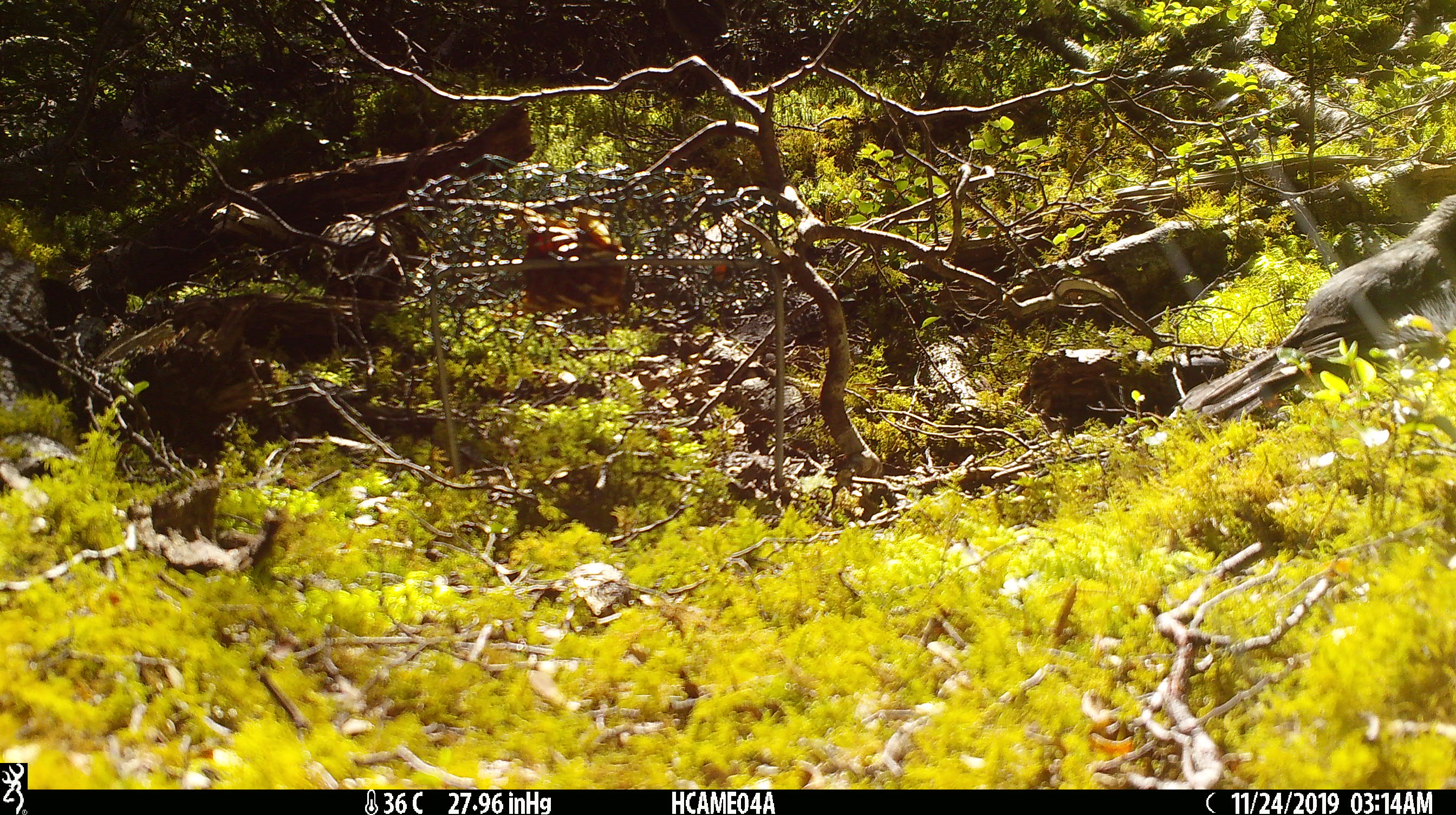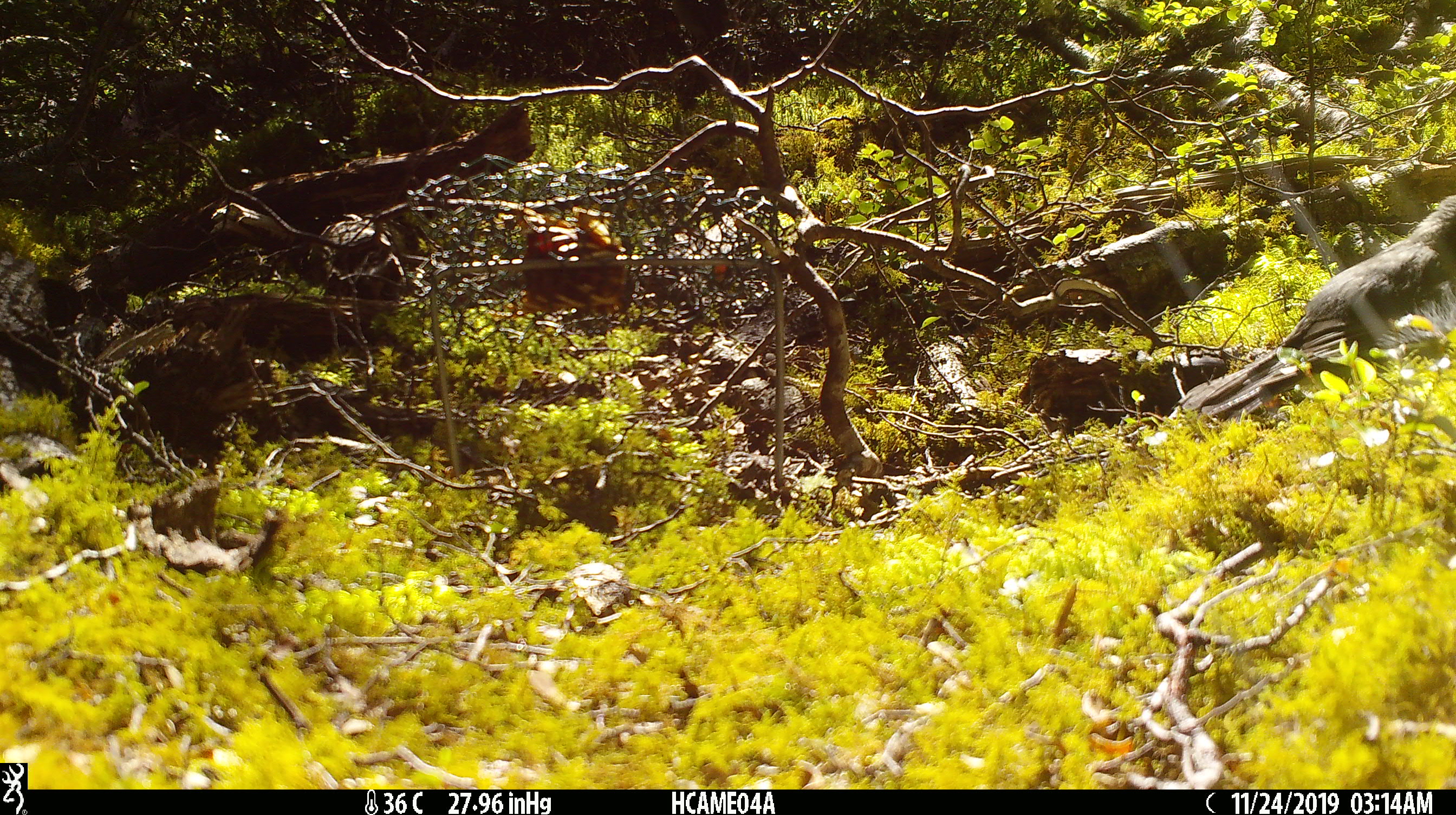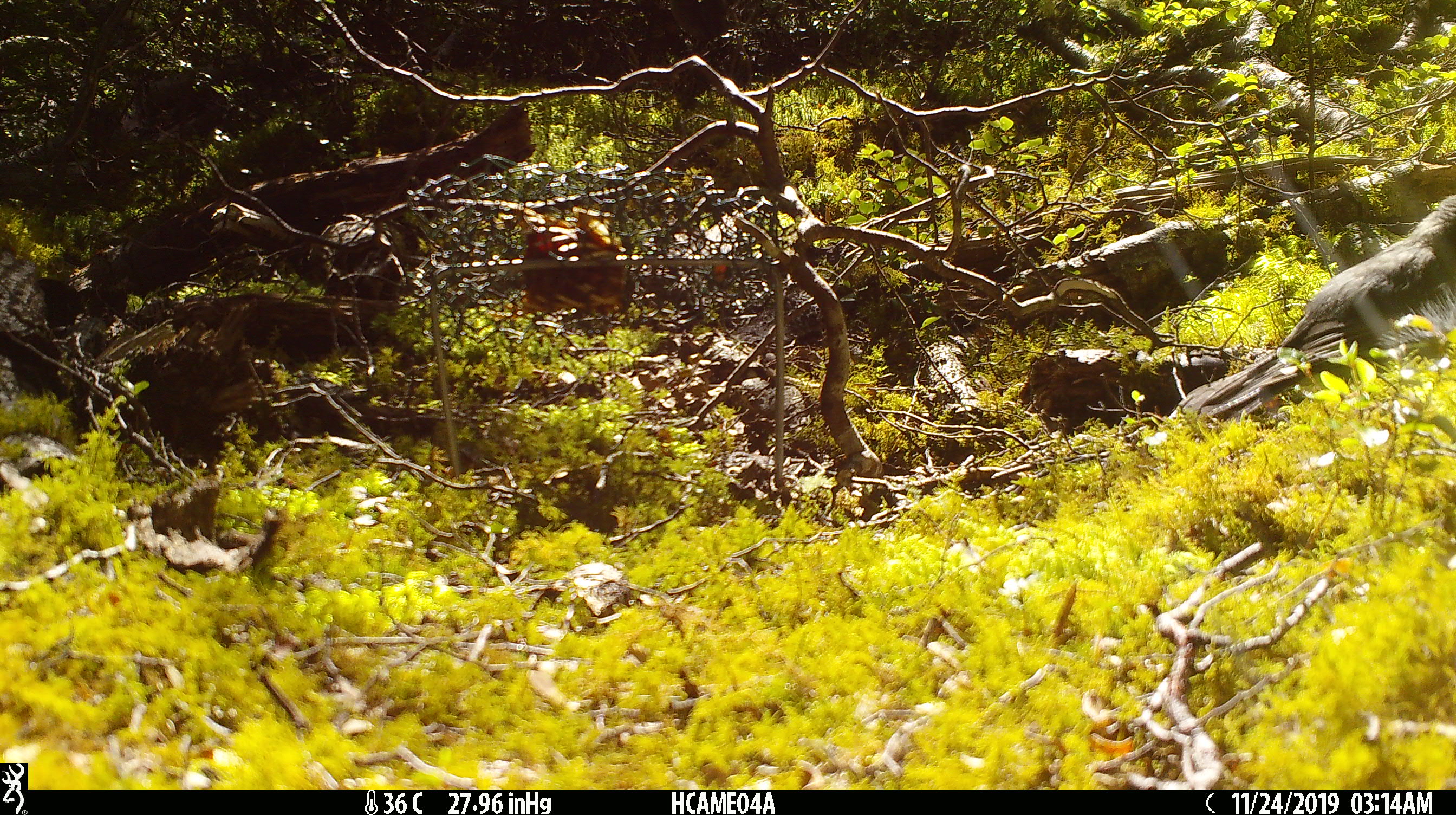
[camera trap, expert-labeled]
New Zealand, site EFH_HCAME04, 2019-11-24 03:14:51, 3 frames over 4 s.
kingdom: Animalia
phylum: Chordata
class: Aves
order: Passeriformes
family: Petroicidae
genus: Petroica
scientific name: Petroica australis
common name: new zealand robin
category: robin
Robin (new zealand robin) (Petroica australis).